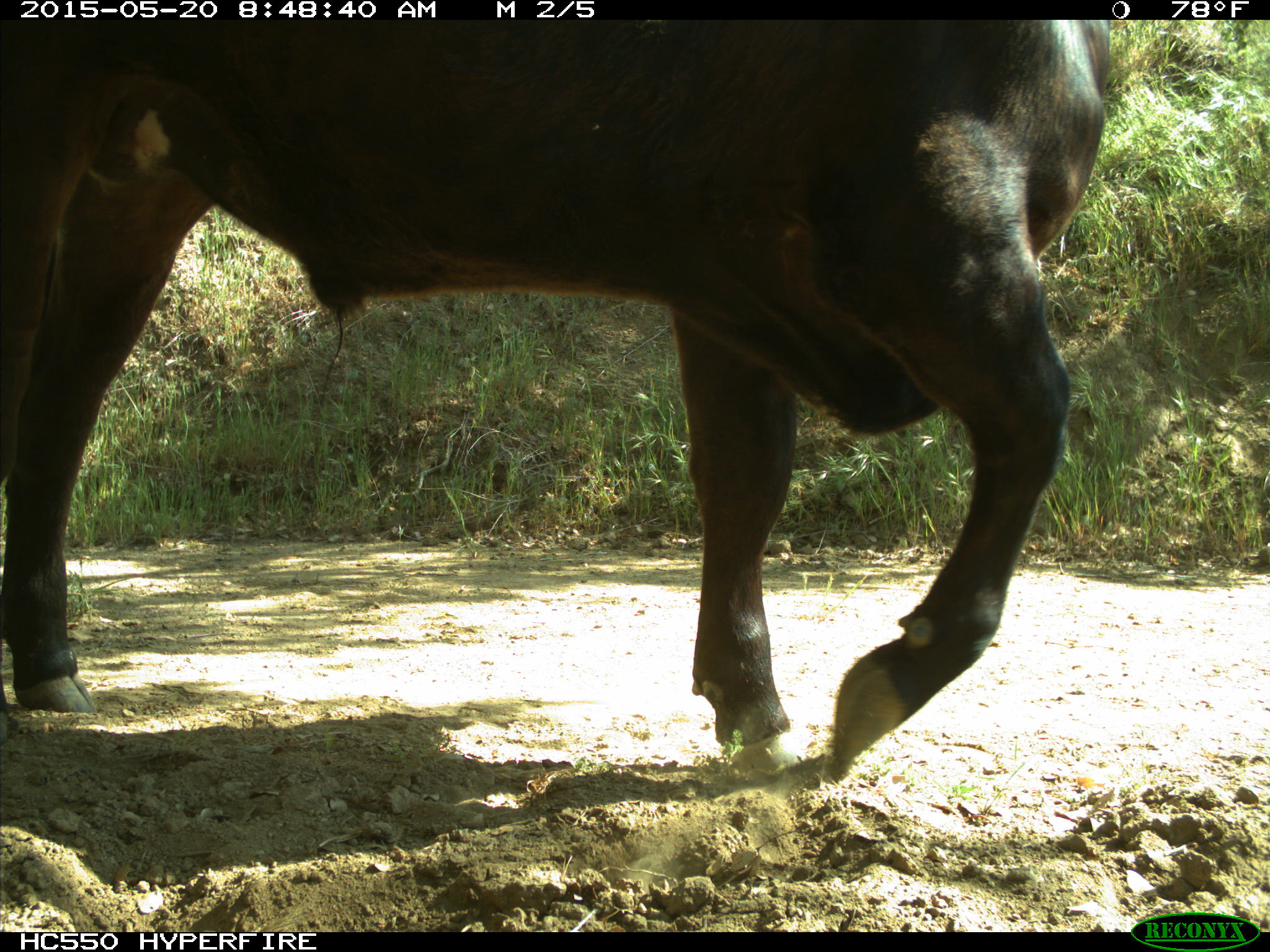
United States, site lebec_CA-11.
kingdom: Animalia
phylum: Chordata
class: Mammalia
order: Artiodactyla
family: Bovidae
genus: Bos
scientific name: Bos taurus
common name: domestic cow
Bos taurus (domestic cow).